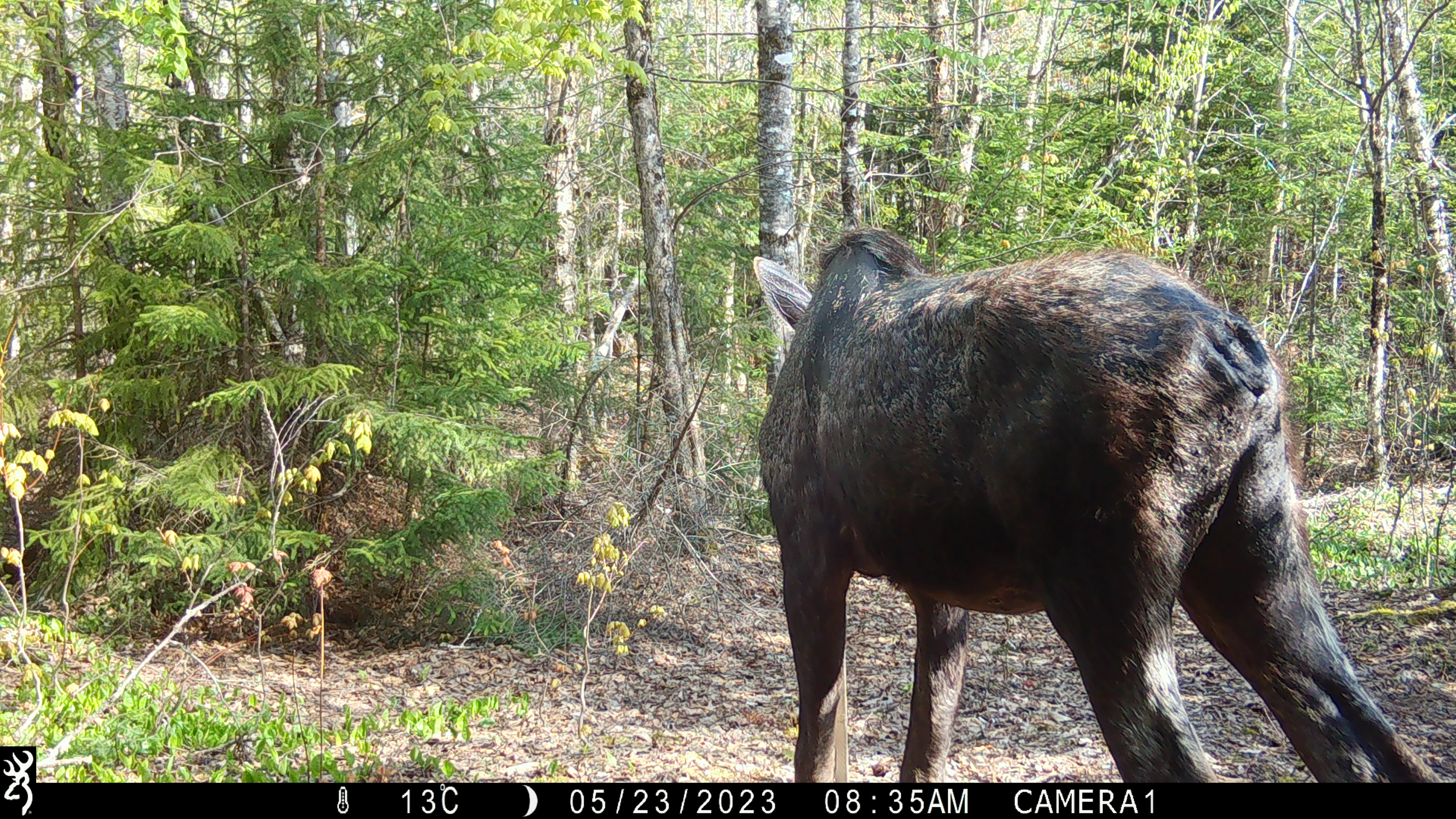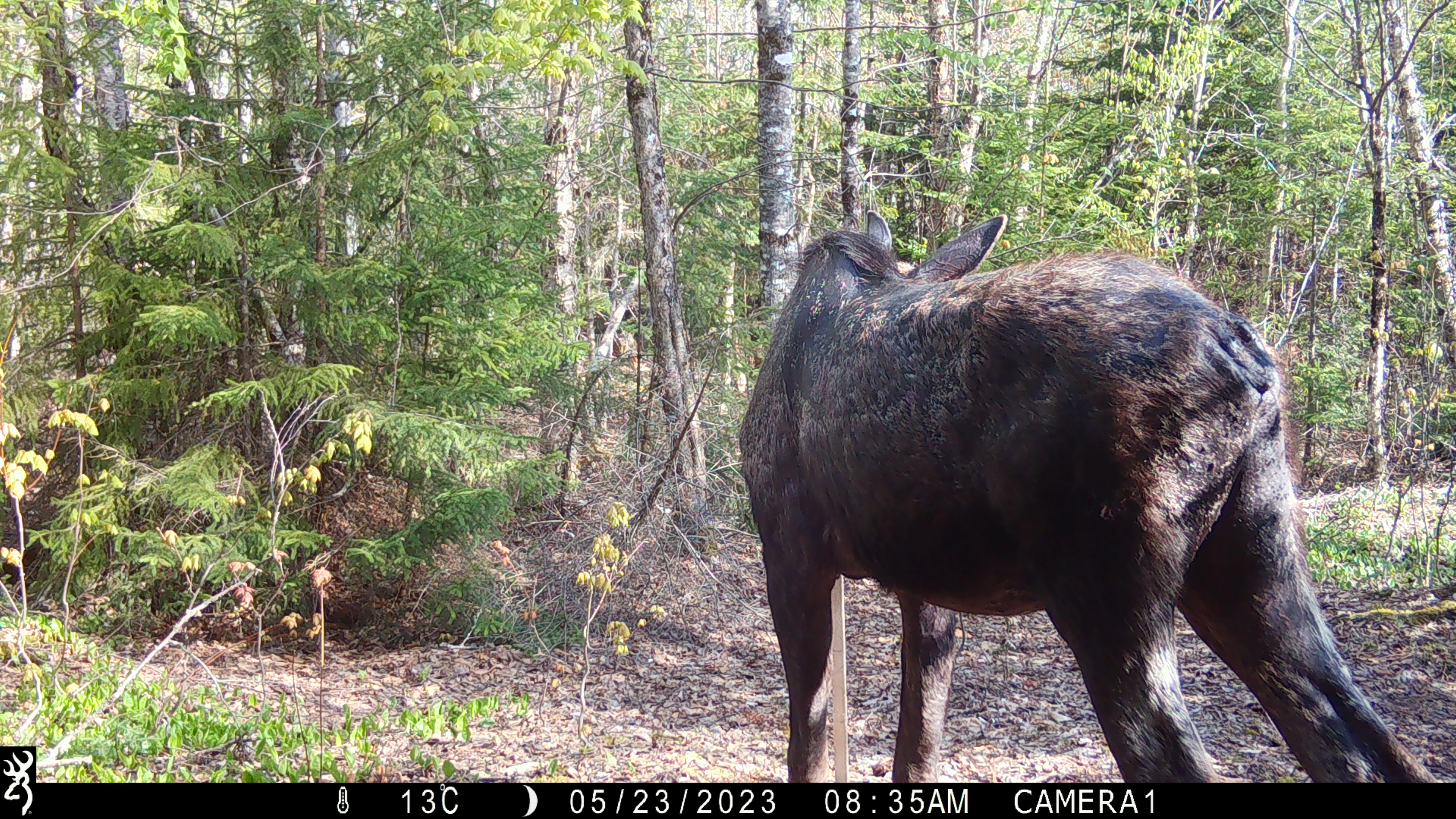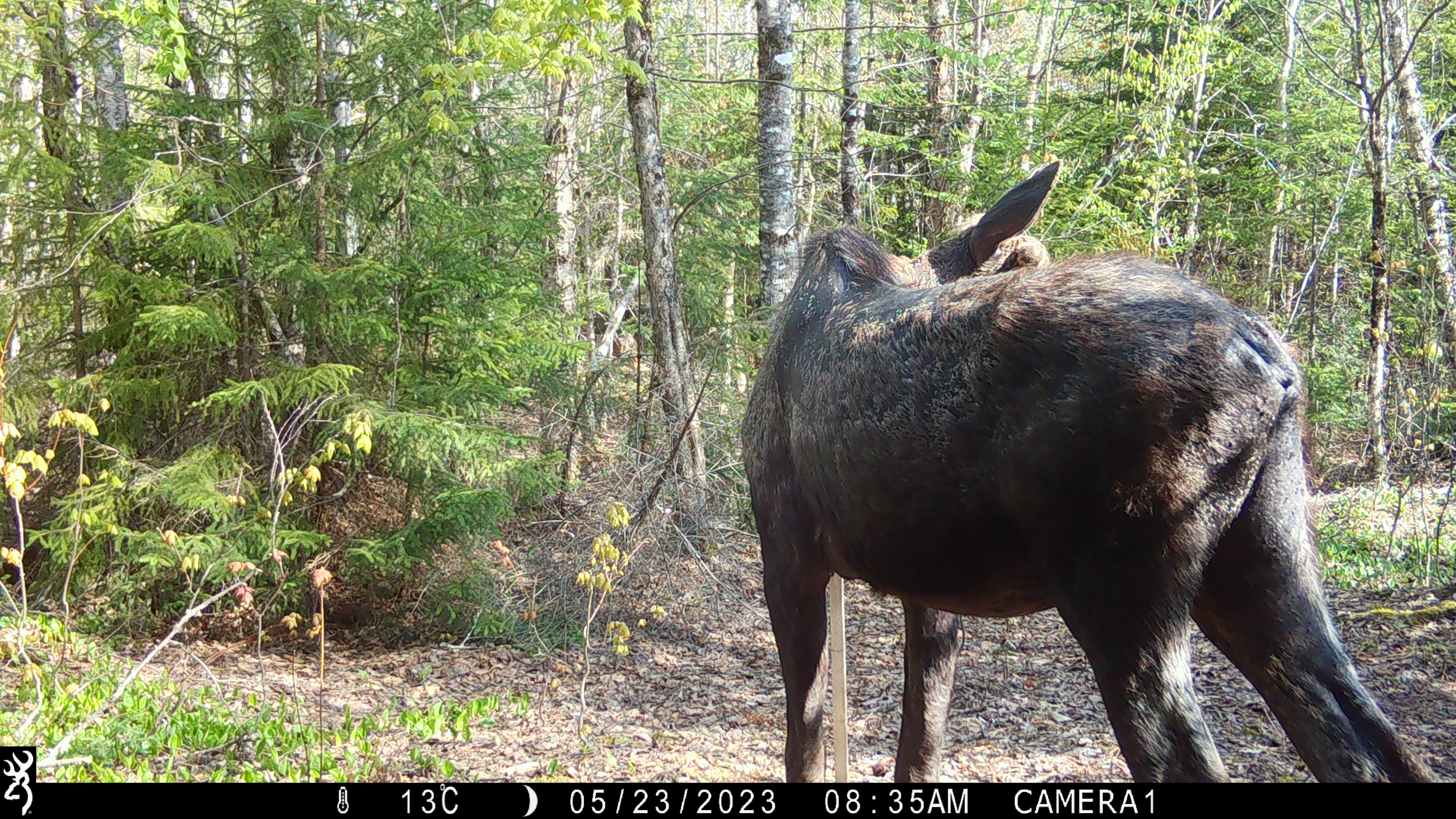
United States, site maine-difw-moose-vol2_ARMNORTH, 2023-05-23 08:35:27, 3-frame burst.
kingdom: Animalia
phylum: Chordata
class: Mammalia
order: Artiodactyla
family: Cervidae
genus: Alces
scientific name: Alces alces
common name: moose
Moose (Alces alces).